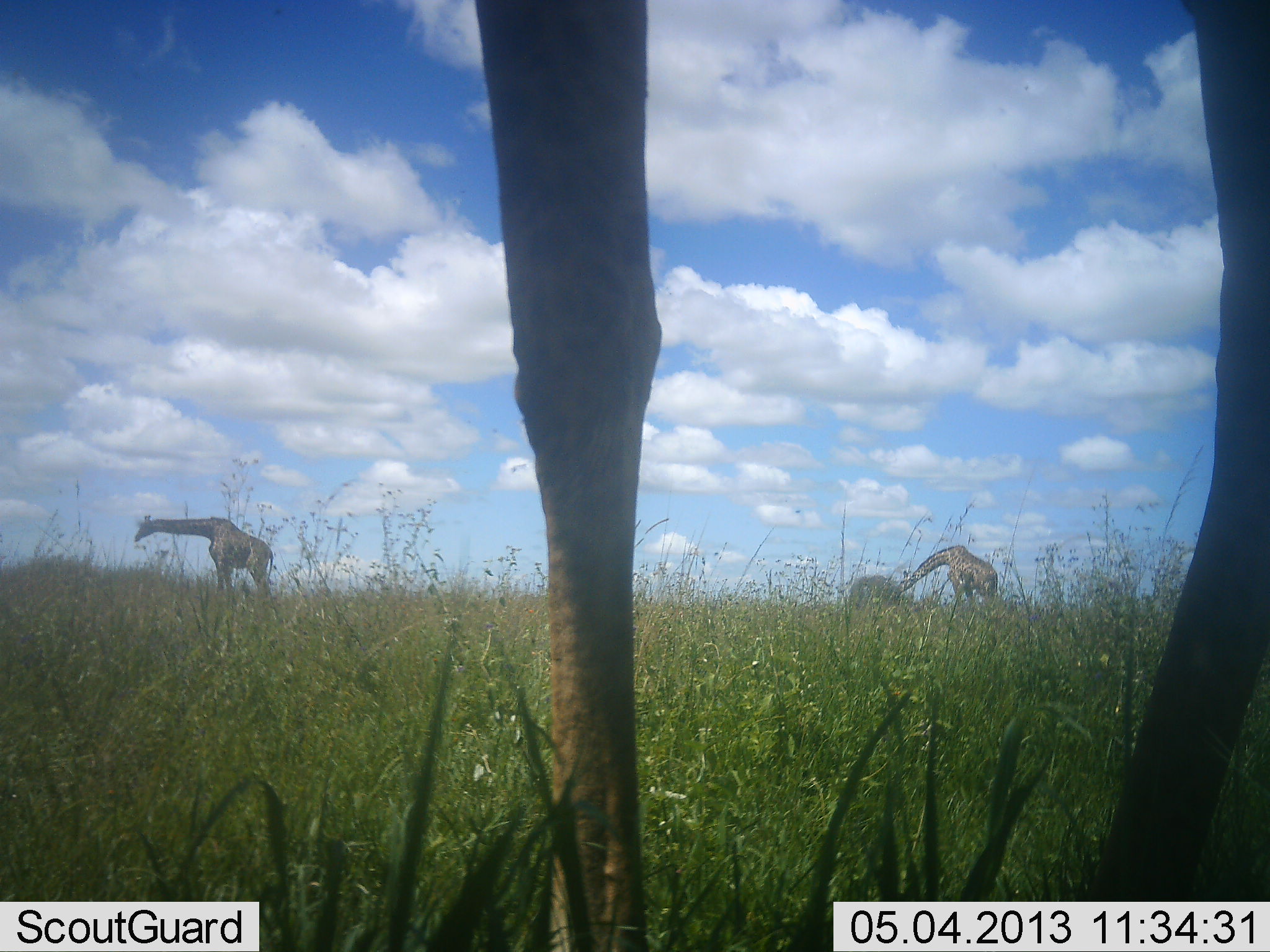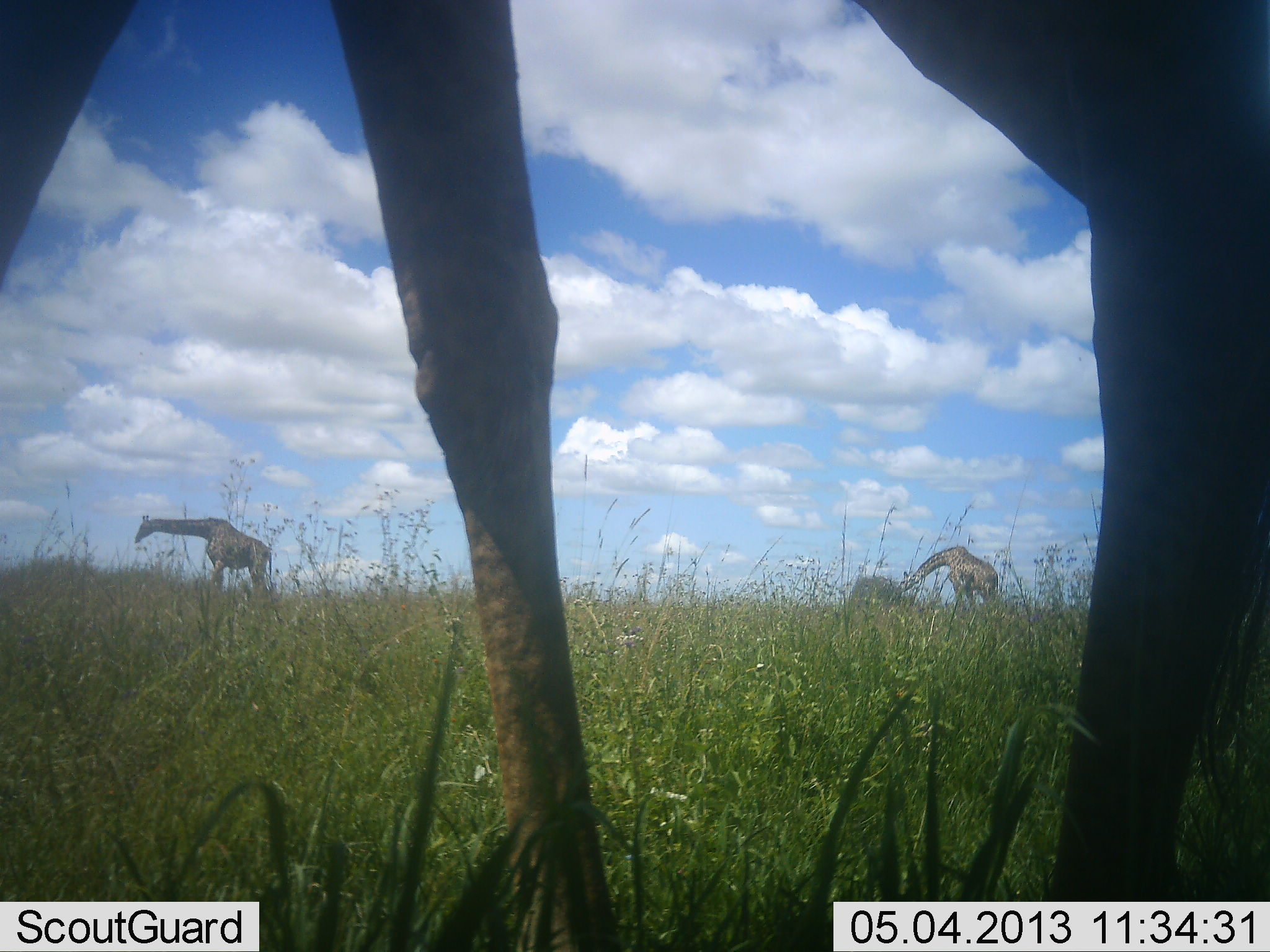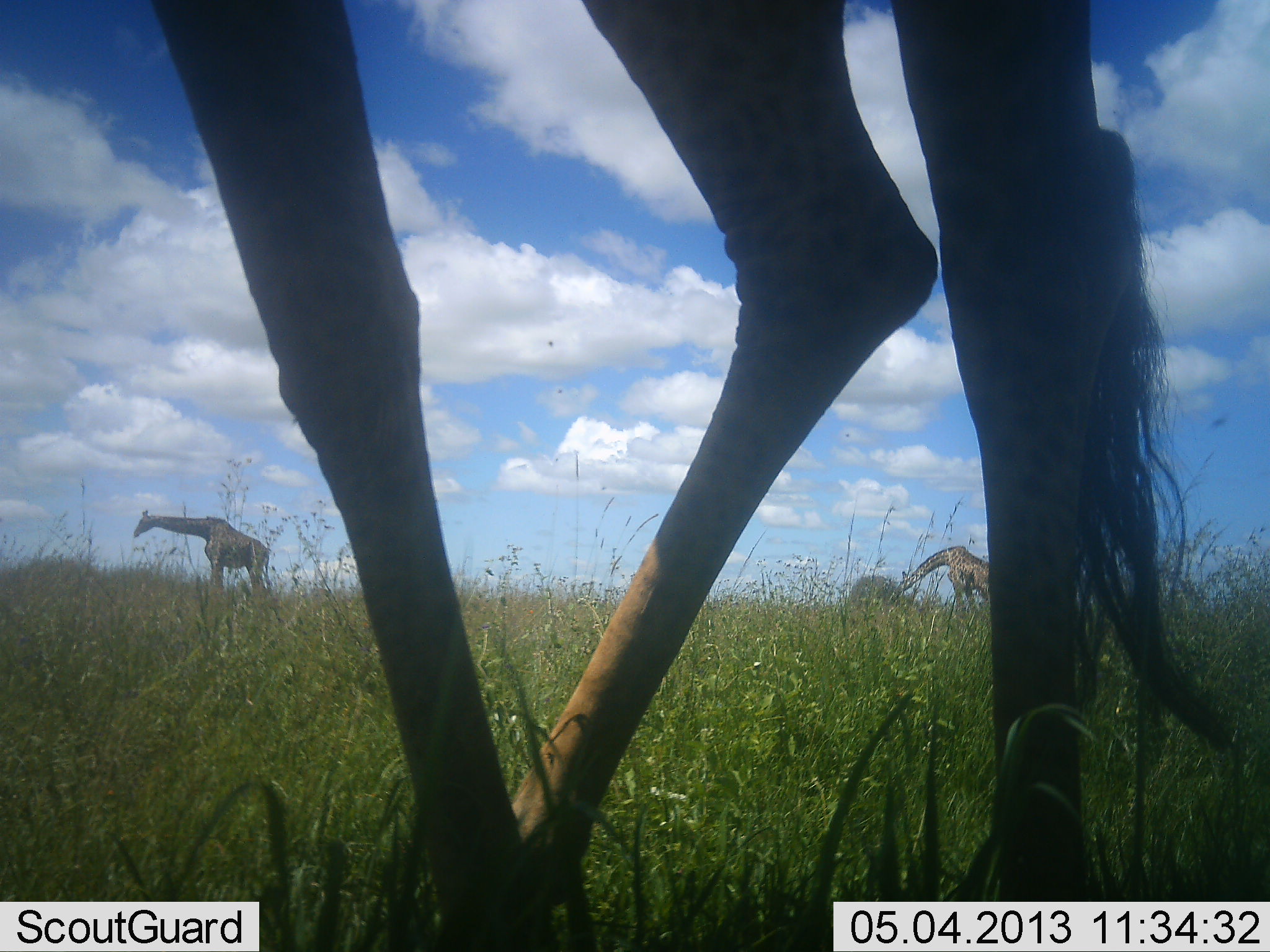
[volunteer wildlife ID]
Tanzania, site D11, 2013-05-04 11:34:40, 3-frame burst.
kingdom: Animalia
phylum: Chordata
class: Mammalia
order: Artiodactyla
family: Giraffidae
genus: Giraffa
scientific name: Giraffa camelopardalis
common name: giraffe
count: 3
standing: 57%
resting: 0%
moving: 53%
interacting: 0%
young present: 0%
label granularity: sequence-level